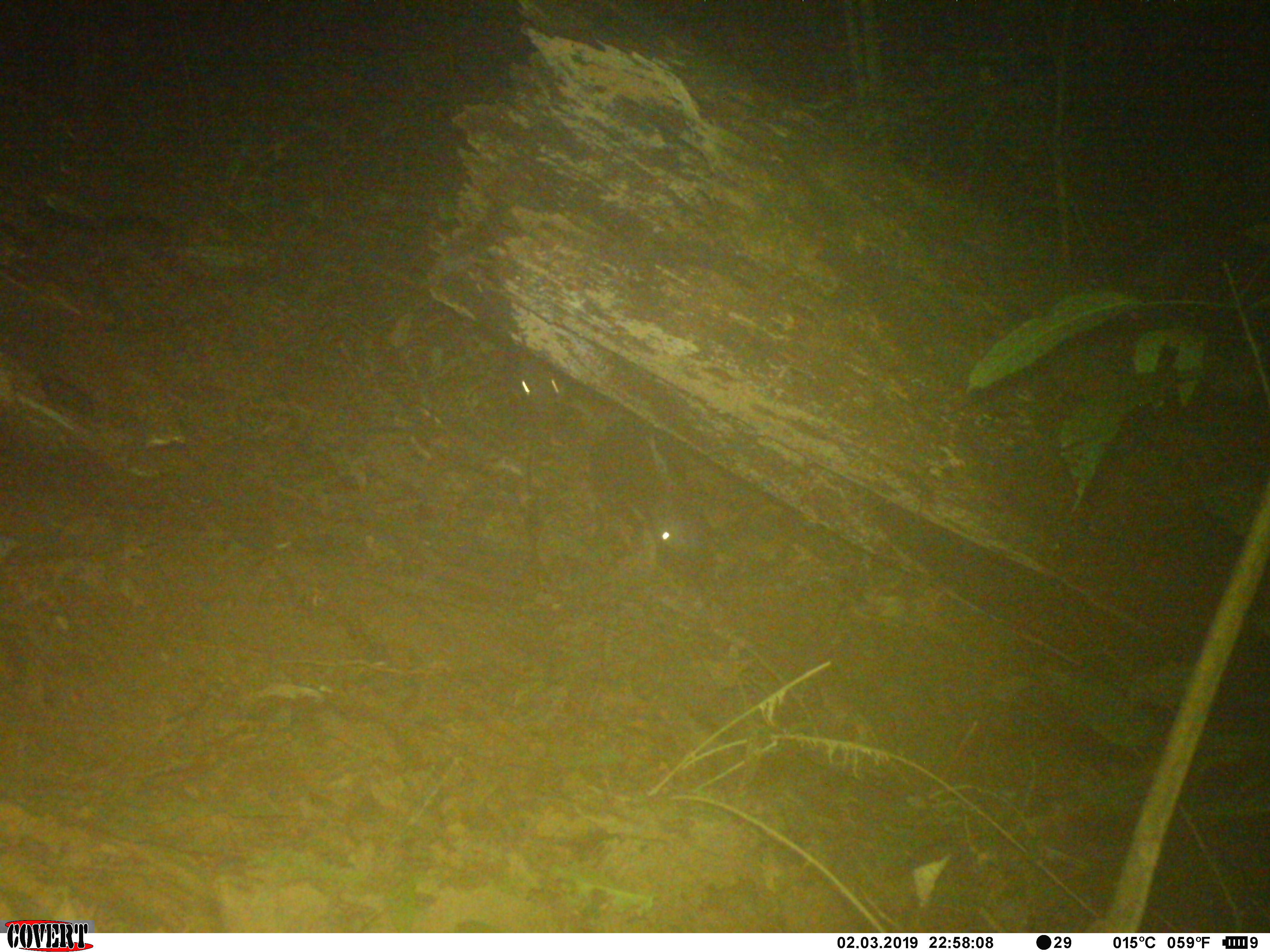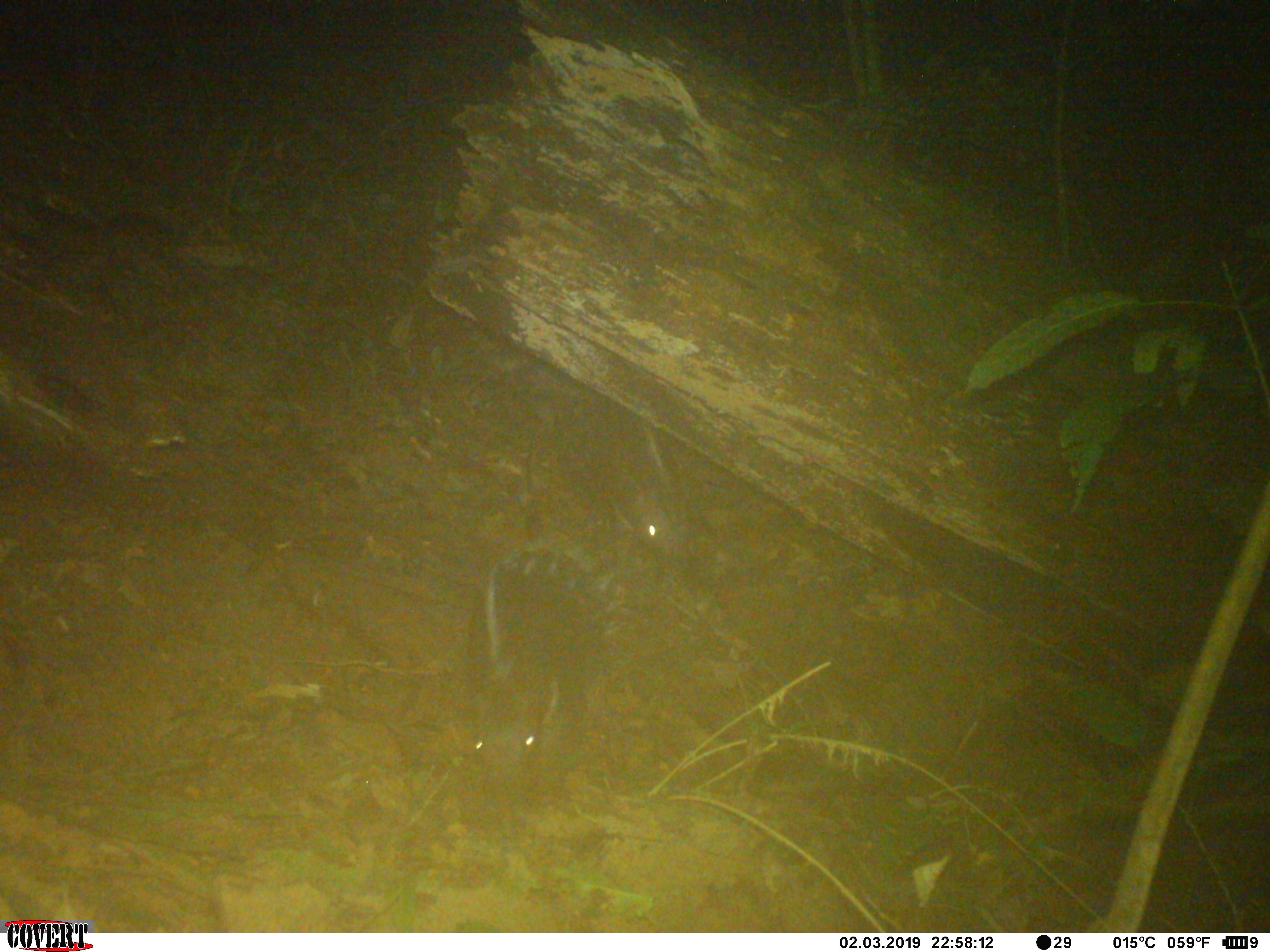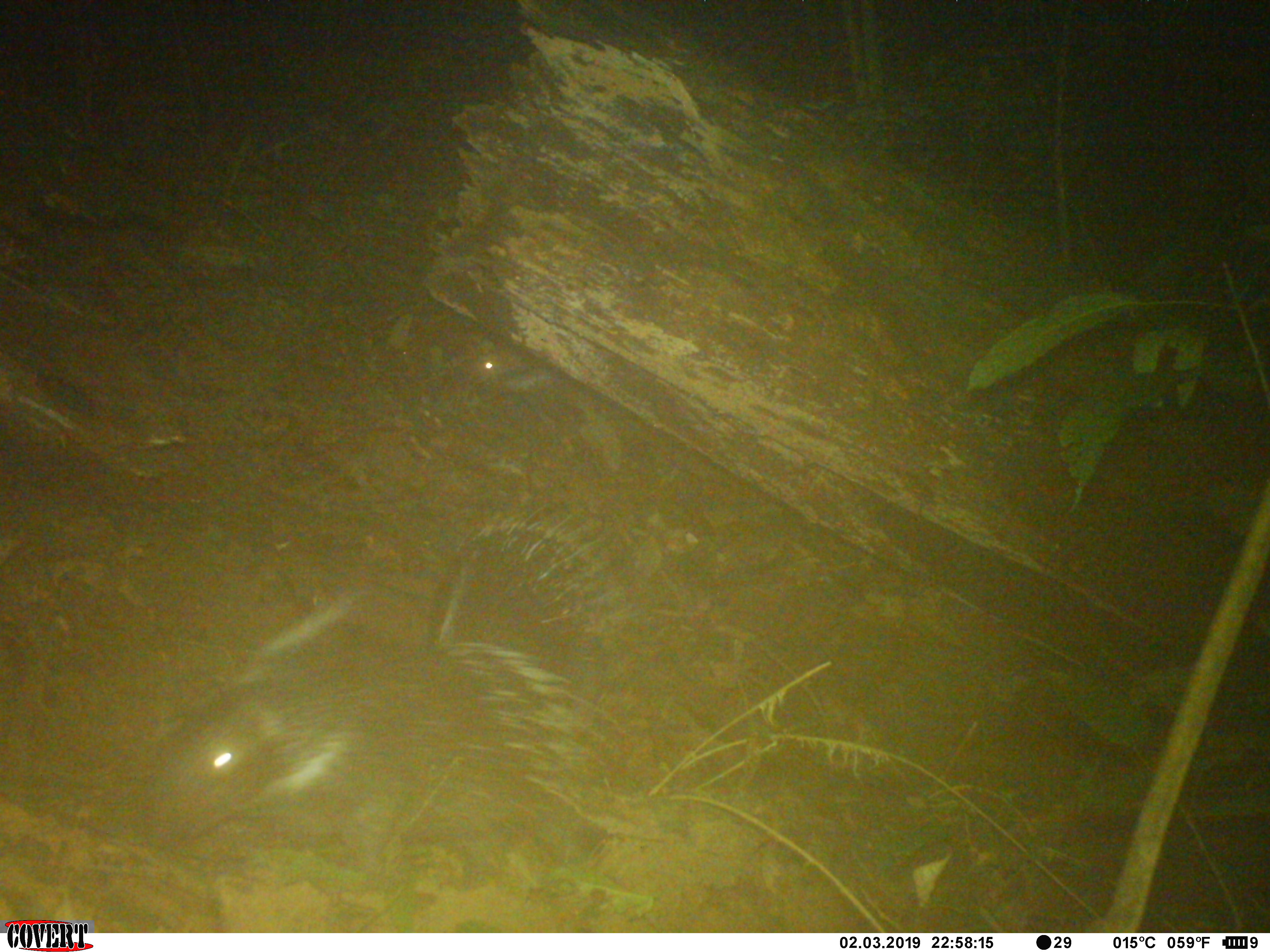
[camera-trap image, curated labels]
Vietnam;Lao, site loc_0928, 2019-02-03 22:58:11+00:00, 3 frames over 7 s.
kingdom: Animalia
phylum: Chordata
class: Mammalia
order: Rodentia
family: Hystricidae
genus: Hystrix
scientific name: Hystrix brachyura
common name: malayan porcupine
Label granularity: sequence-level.